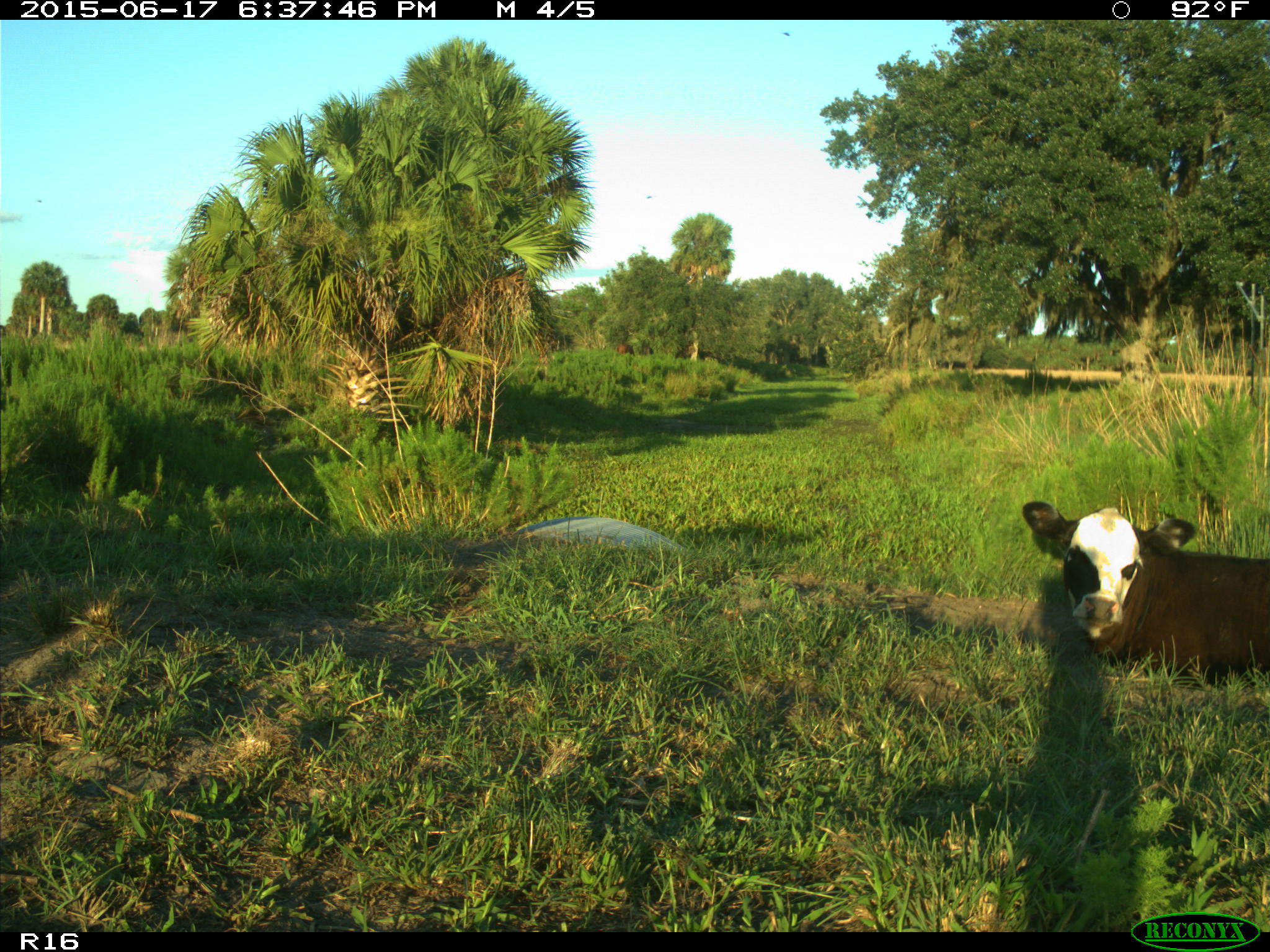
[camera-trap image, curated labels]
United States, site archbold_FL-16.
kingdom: Animalia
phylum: Chordata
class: Mammalia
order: Artiodactyla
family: Bovidae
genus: Bos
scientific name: Bos taurus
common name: domestic cow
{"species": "Bos taurus (domestic cow)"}